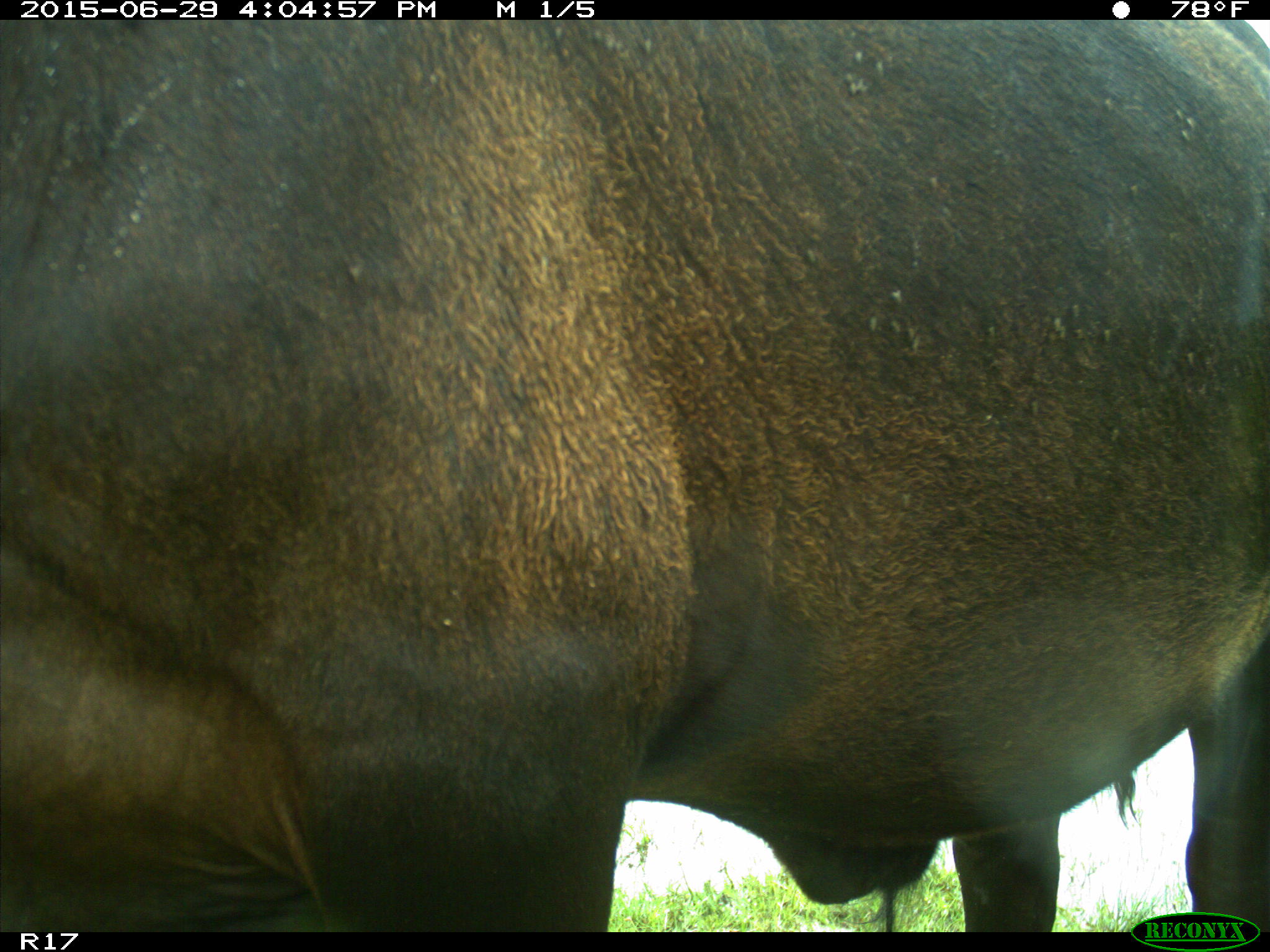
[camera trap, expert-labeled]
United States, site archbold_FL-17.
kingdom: Animalia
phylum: Chordata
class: Mammalia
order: Artiodactyla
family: Bovidae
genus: Bos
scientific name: Bos taurus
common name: domestic cow